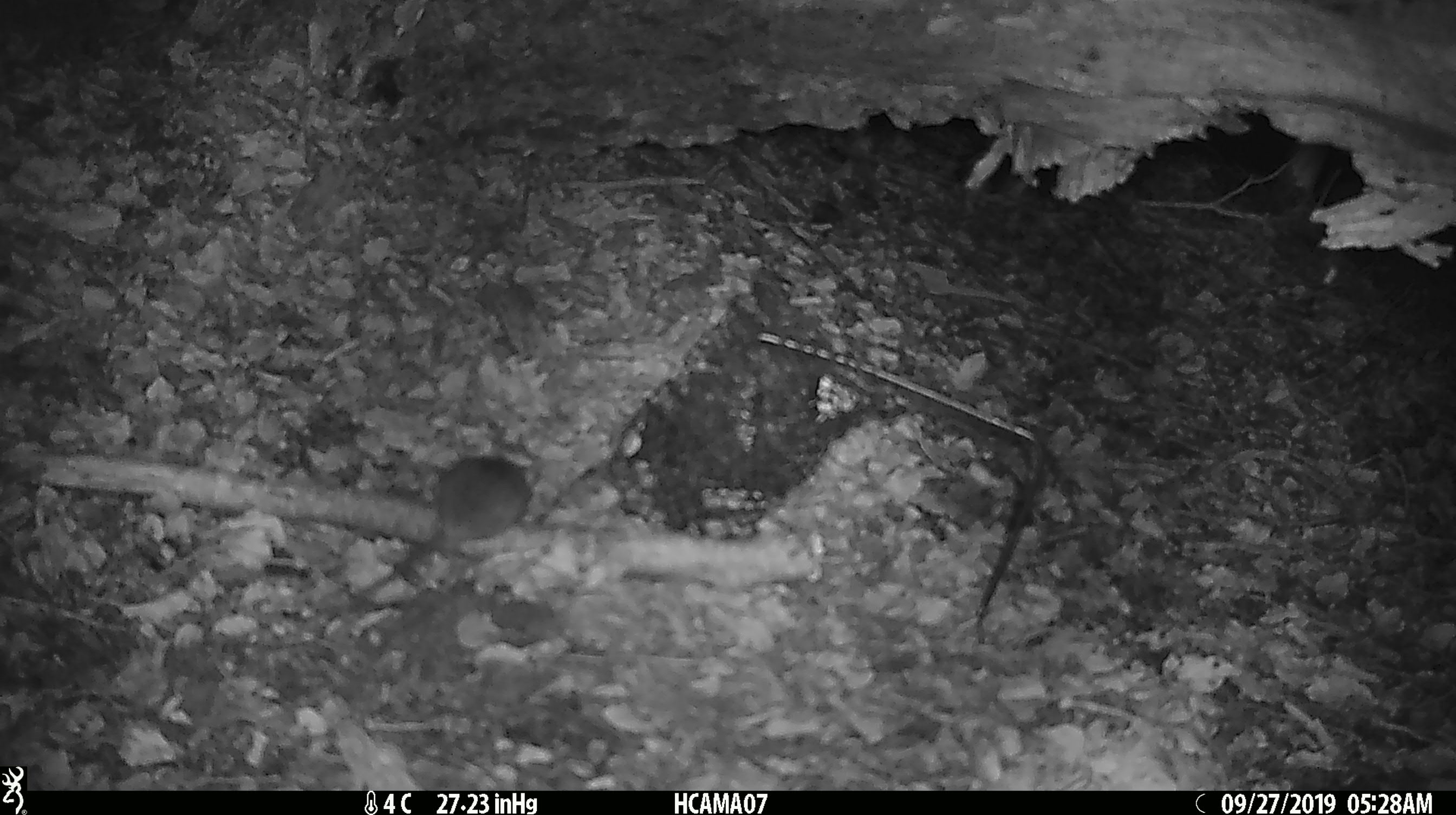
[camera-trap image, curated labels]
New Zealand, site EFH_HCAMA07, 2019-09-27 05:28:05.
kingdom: Animalia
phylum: Chordata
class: Mammalia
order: Rodentia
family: Muridae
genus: Mus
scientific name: Mus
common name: mouse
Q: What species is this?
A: Mouse (Mus).